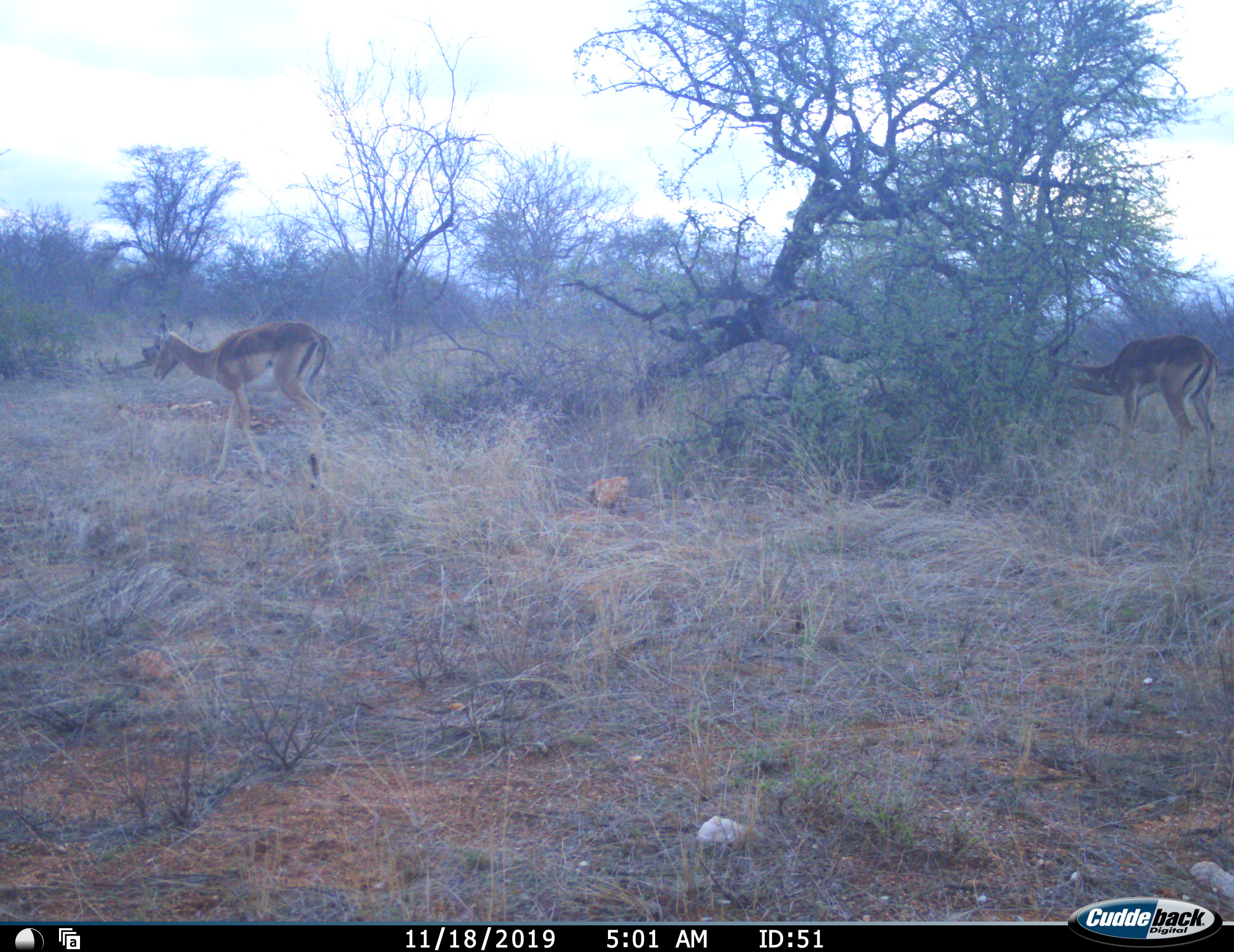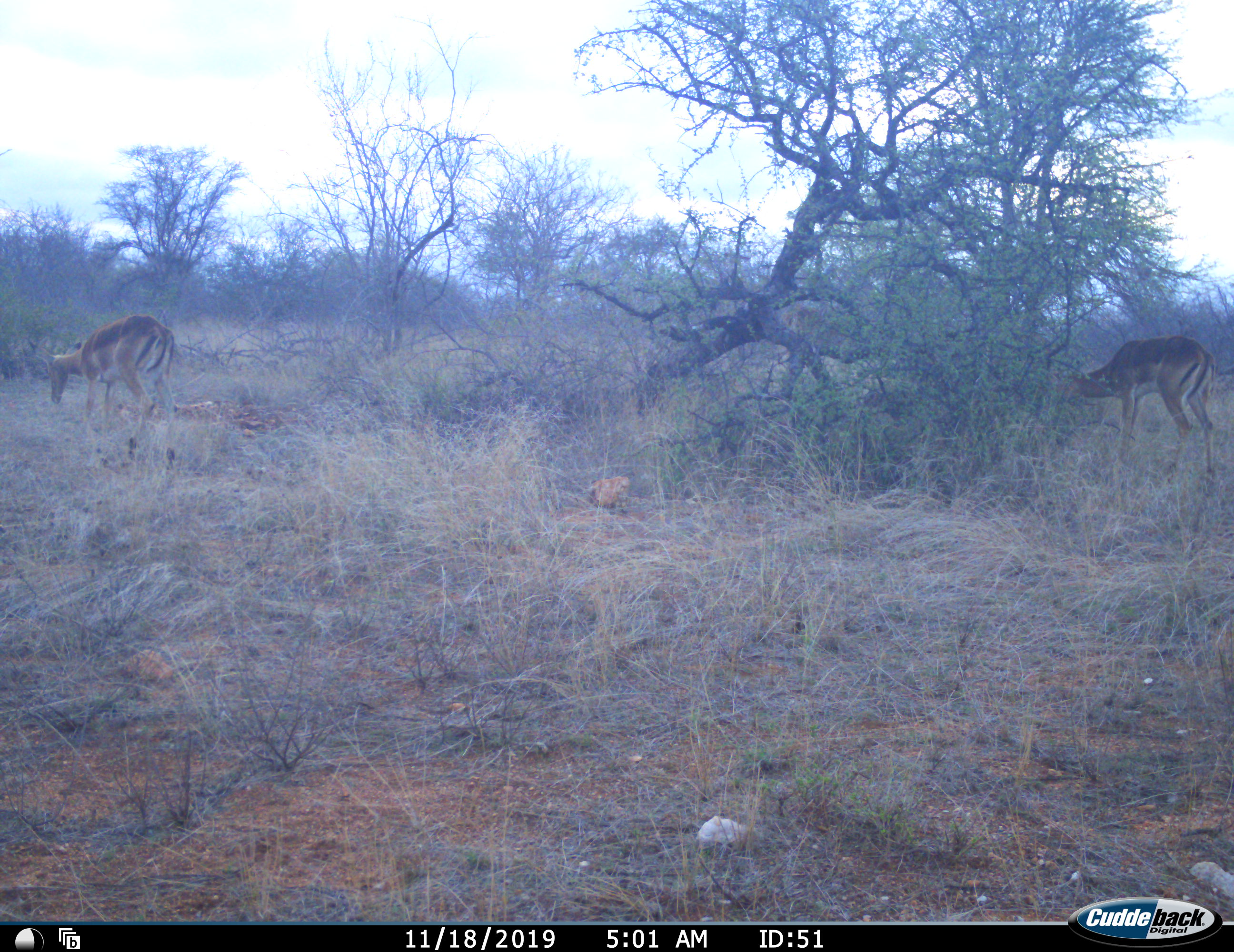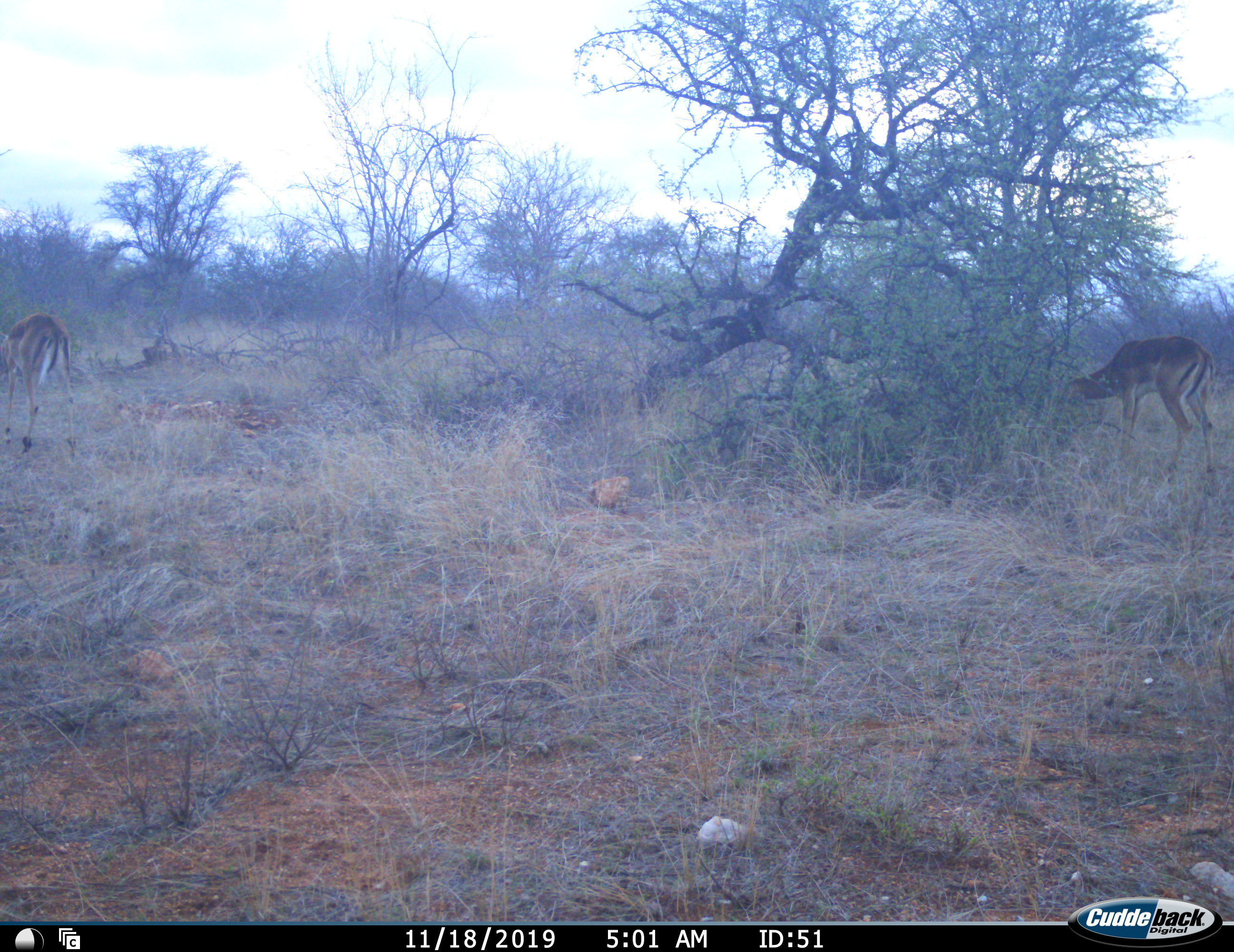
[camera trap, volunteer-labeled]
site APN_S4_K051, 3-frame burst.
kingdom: Animalia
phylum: Chordata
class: Mammalia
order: Artiodactyla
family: Bovidae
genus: Aepyceros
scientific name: Aepyceros melampus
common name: impala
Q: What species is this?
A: Impala (Aepyceros melampus).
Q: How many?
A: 2.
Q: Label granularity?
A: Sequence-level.